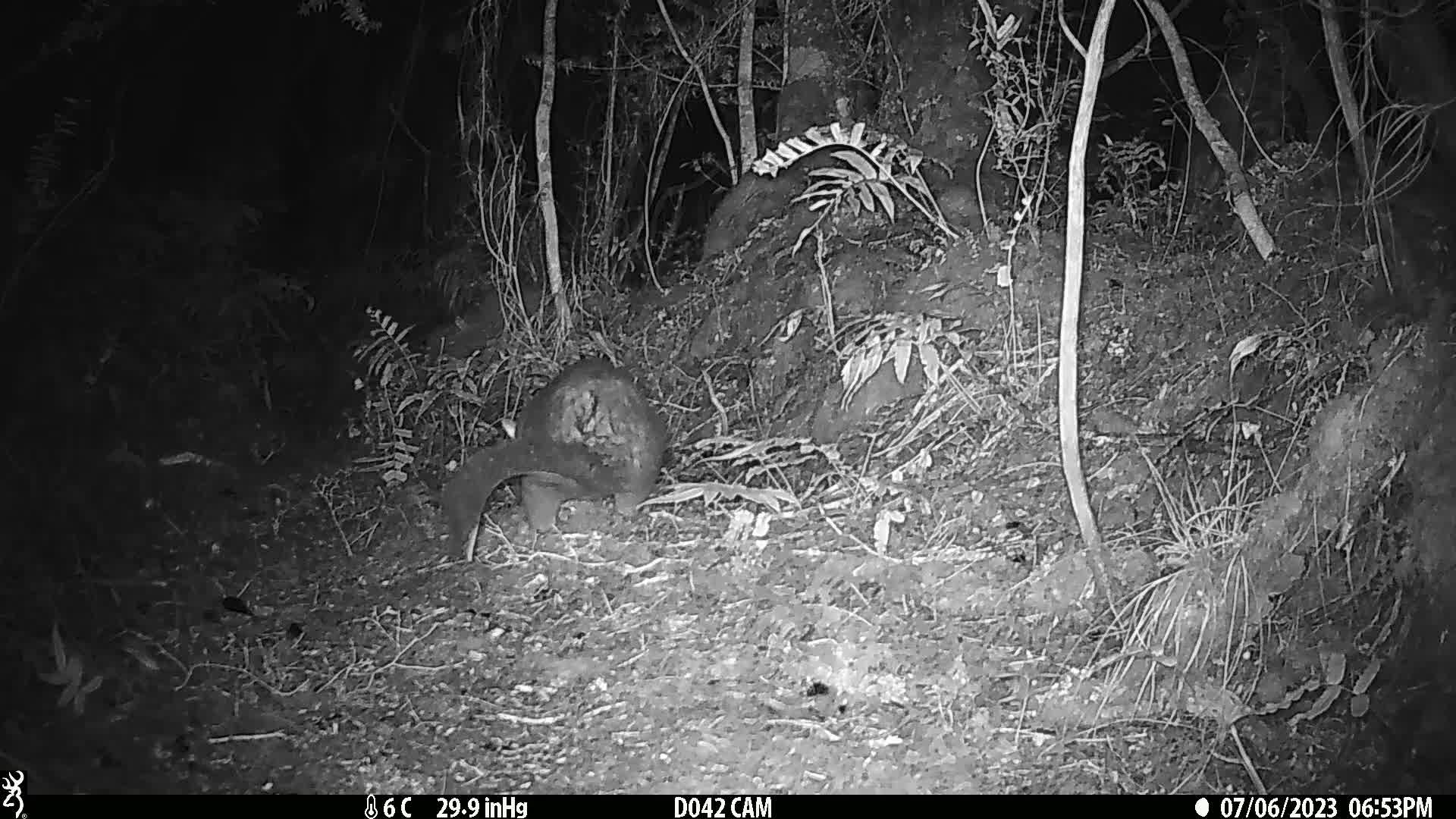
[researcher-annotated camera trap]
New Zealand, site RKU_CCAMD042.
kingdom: Animalia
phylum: Chordata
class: Mammalia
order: Diprotodontia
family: Phalangeridae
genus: Trichosurus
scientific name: Trichosurus vulpecula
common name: common brushtail possum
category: possum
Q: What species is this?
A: Possum (common brushtail possum) (Trichosurus vulpecula).